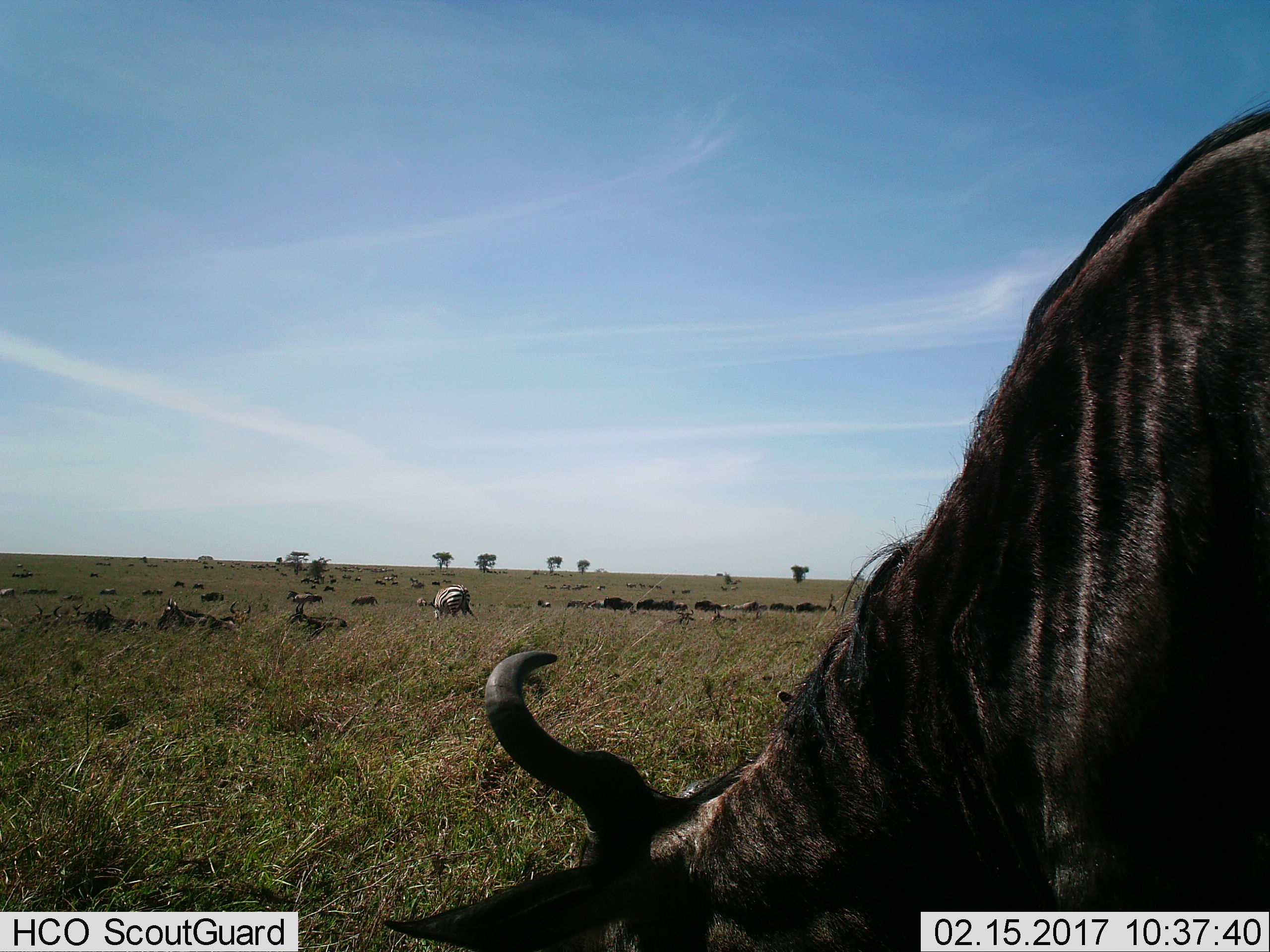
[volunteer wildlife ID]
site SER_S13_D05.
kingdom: Animalia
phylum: Chordata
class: Mammalia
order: Artiodactyla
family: Bovidae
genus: Connochaetes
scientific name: Connochaetes taurinus taurinus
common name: blue wildebeest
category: wildebeestblue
Wildebeestblue (blue wildebeest) (Connochaetes taurinus taurinus), count 11-50. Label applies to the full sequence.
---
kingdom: Animalia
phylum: Chordata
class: Mammalia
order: Perissodactyla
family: Equidae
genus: Equus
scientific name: Equus quagga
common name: plains zebra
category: zebraplains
Zebraplains (plains zebra) (Equus quagga), count 2. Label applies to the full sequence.